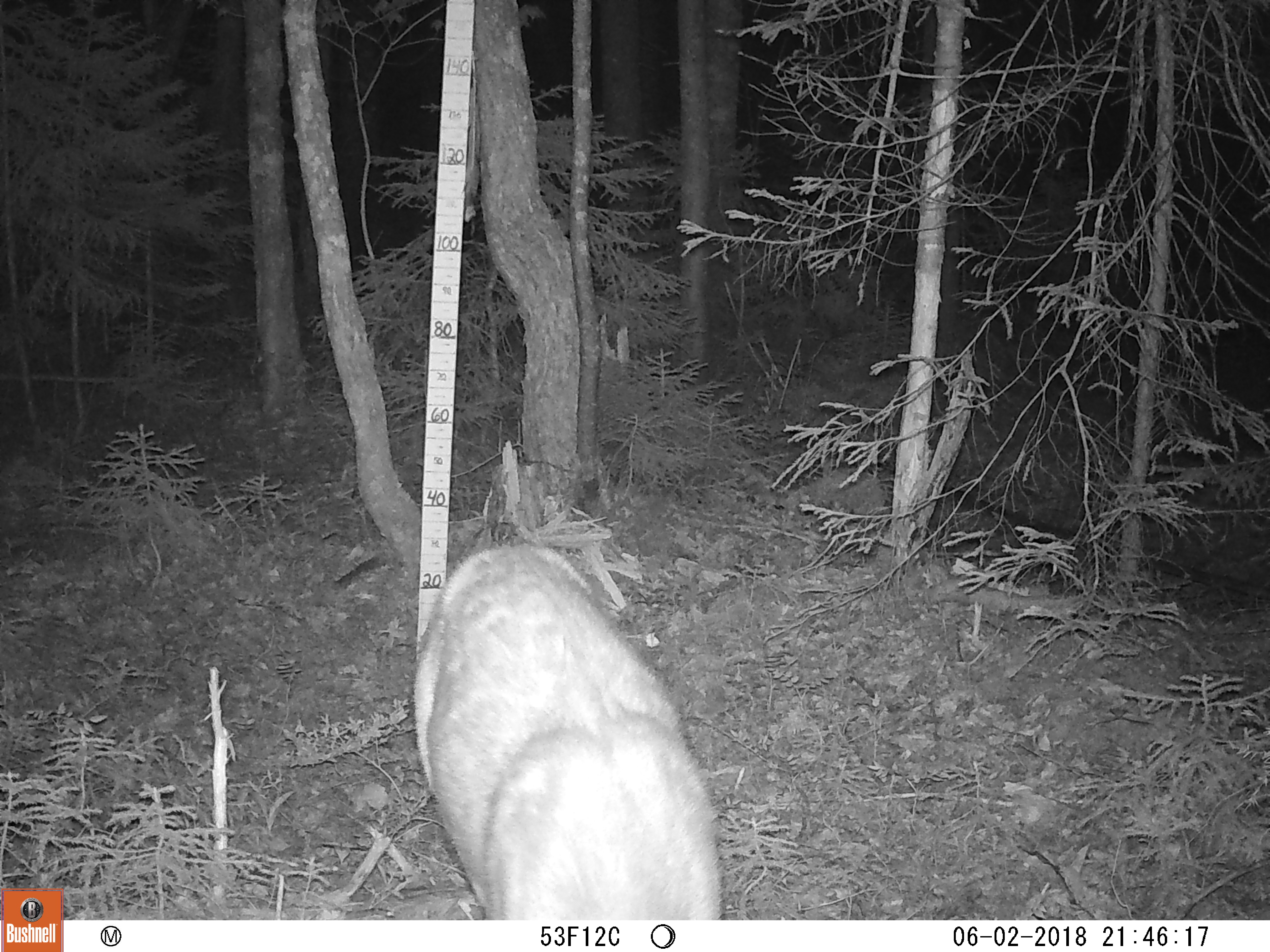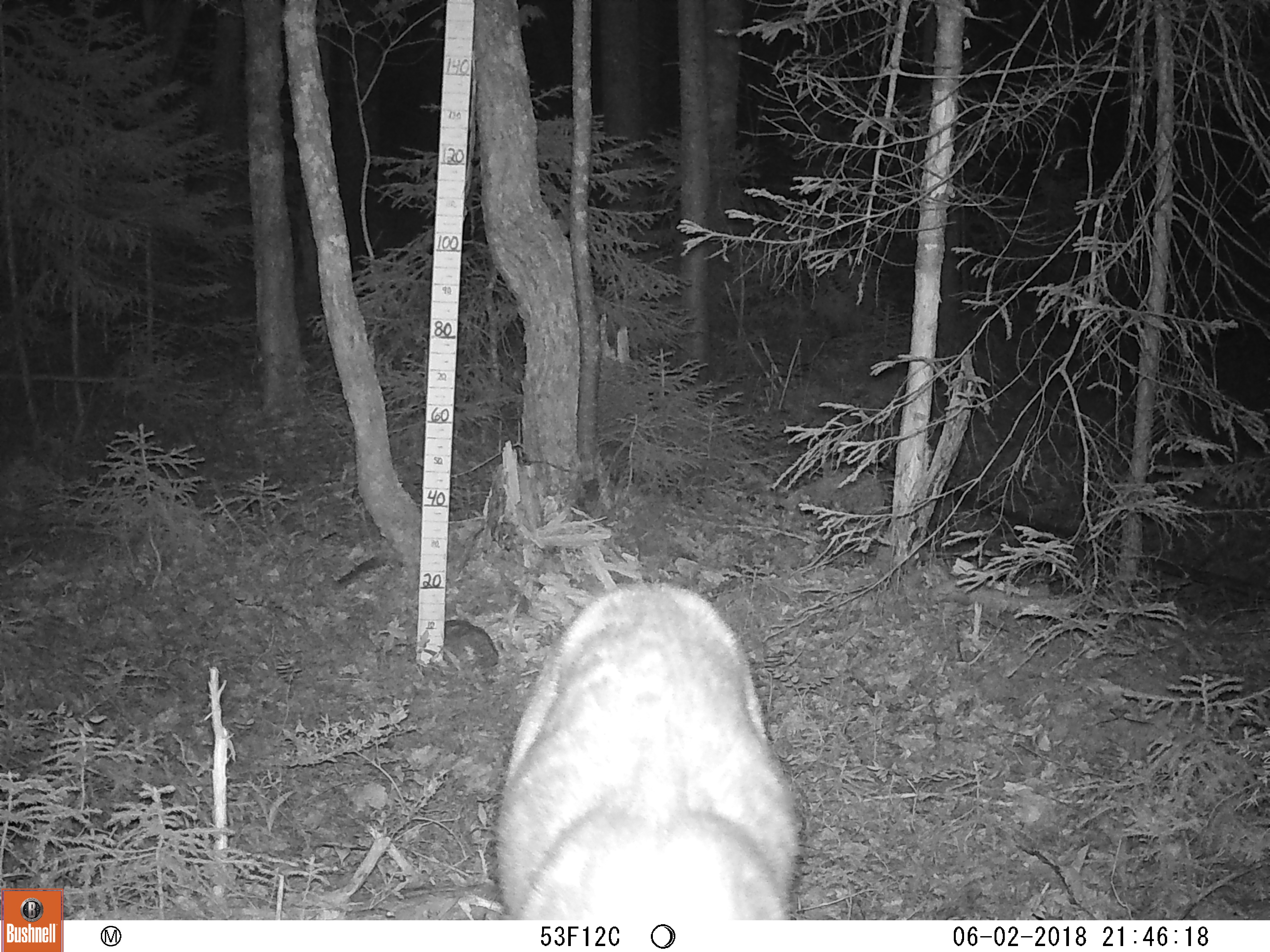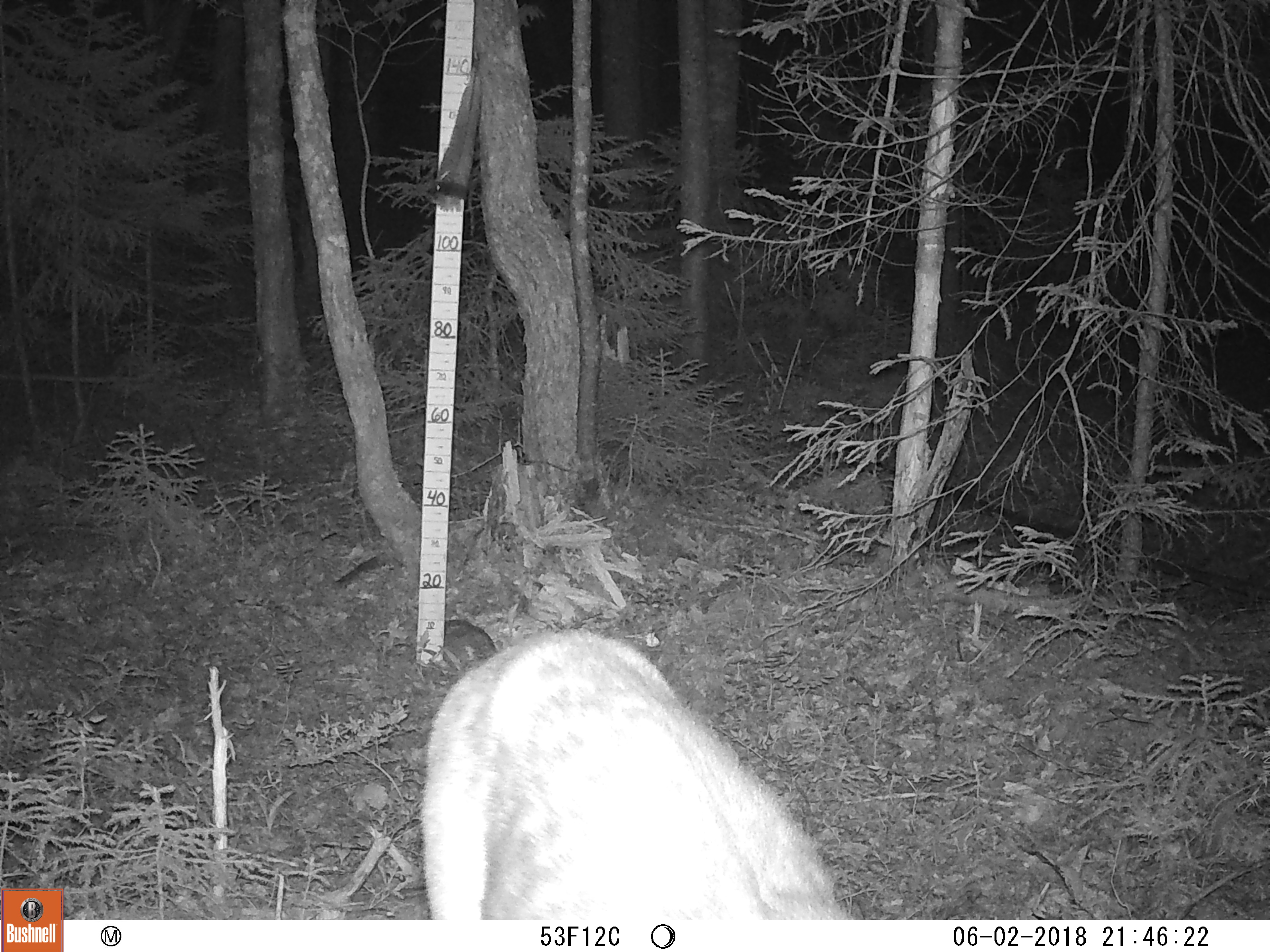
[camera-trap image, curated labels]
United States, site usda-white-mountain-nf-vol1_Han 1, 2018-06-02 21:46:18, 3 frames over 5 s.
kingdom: Animalia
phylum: Chordata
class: Mammalia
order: Artiodactyla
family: Cervidae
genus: Odocoileus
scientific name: Odocoileus virginianus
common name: white-tailed deer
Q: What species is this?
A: White-tailed deer (Odocoileus virginianus).